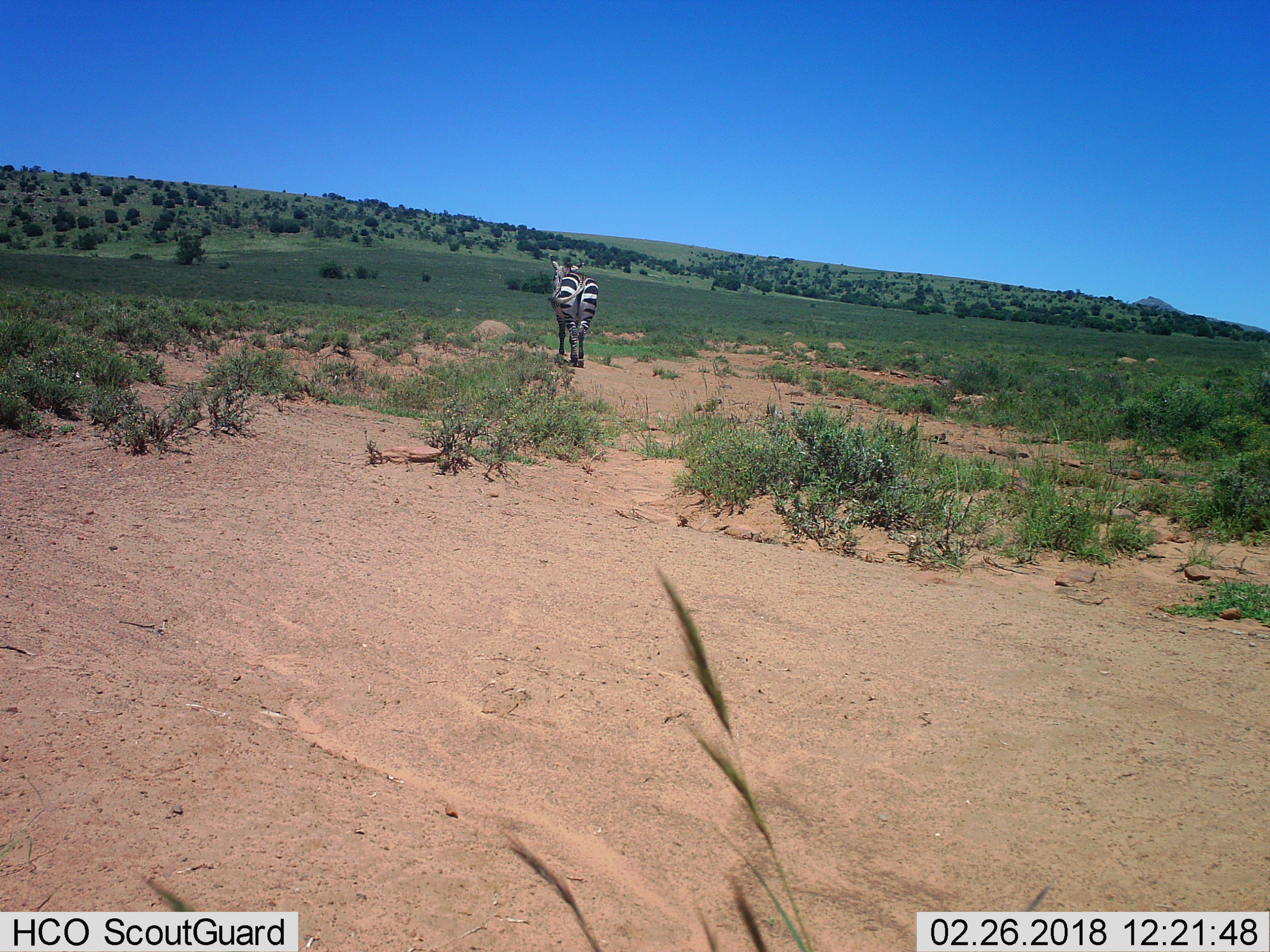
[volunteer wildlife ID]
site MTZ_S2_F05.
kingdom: Animalia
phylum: Chordata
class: Mammalia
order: Perissodactyla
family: Equidae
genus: Equus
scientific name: Equus zebra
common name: mountain zebra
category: zebramountain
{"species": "zebramountain (mountain zebra) (Equus zebra)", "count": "1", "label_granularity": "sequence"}